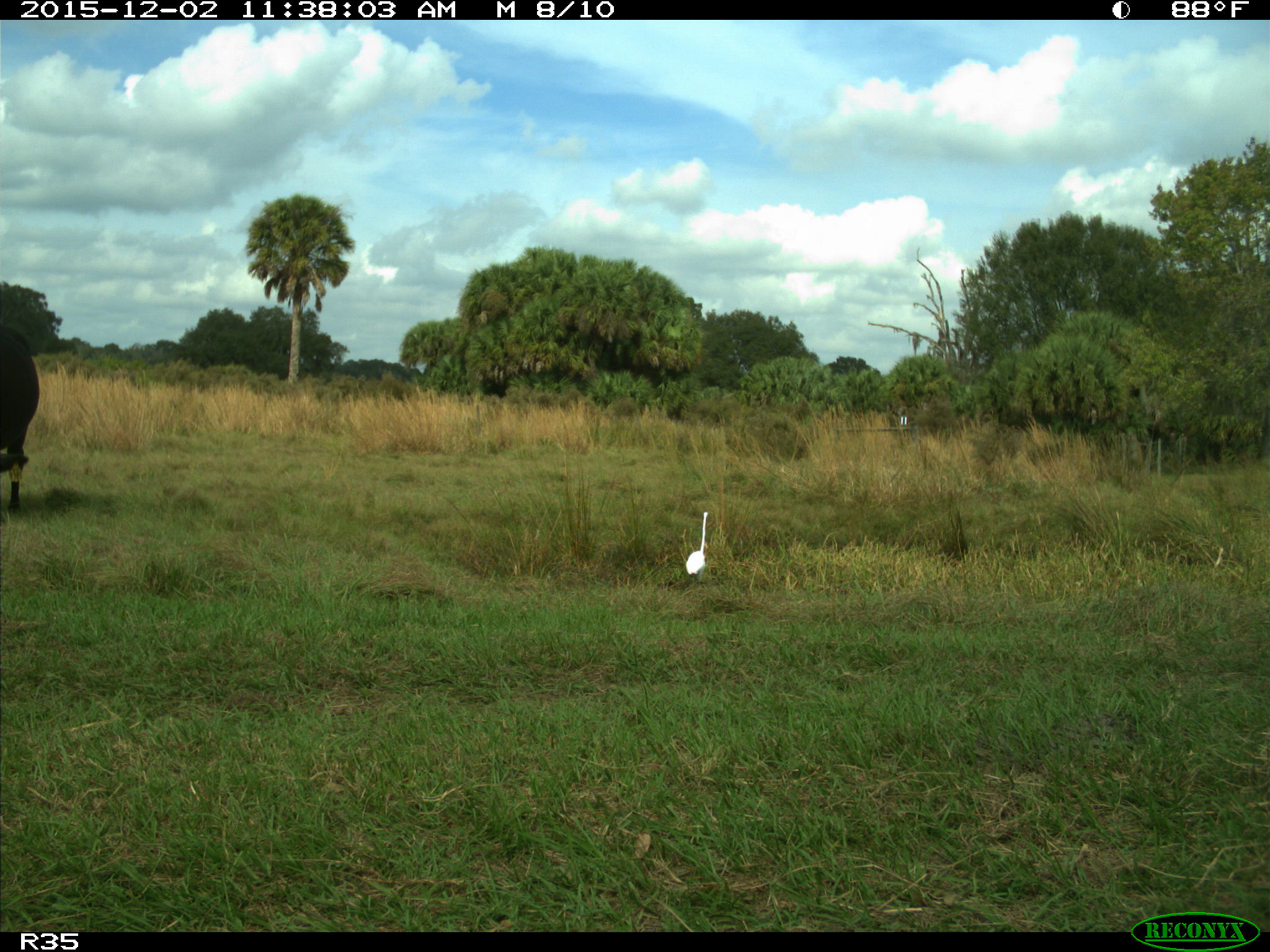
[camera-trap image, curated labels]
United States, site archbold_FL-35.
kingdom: Animalia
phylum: Chordata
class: Mammalia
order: Artiodactyla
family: Bovidae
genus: Bos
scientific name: Bos taurus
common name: domestic cow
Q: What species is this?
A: Bos taurus (domestic cow).